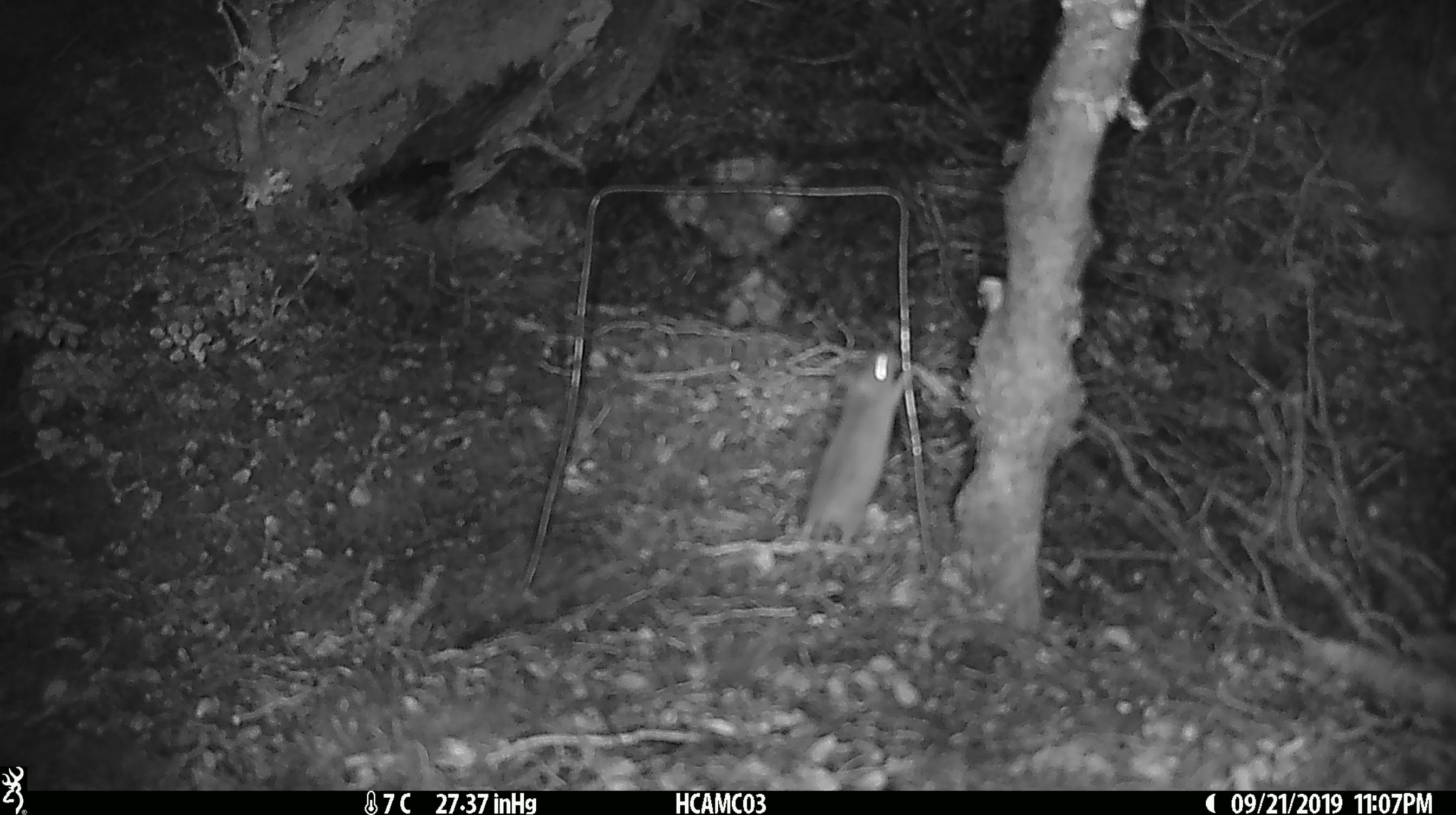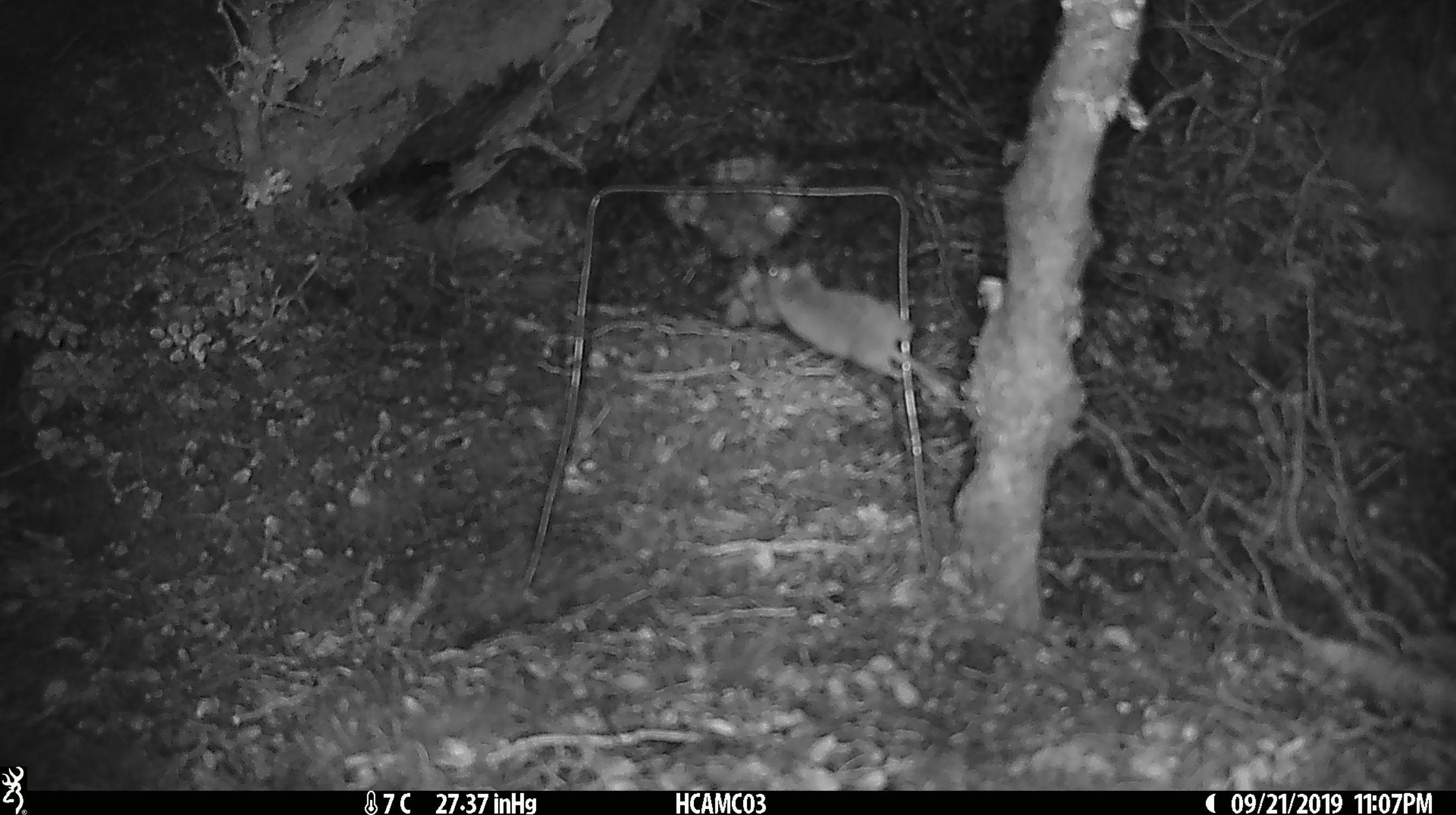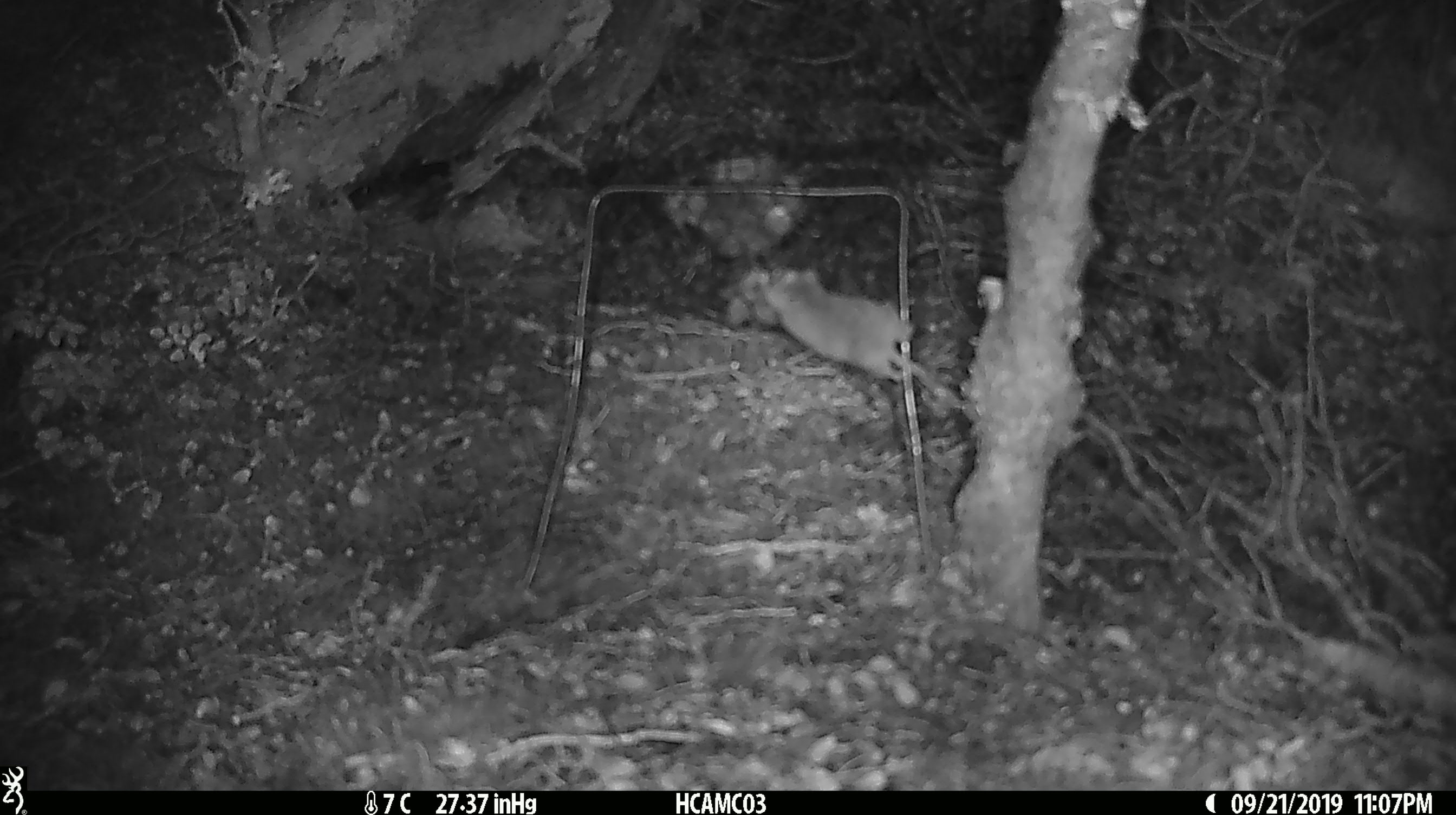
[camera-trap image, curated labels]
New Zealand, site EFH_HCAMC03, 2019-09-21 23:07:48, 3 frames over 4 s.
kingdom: Animalia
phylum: Chordata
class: Mammalia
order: Rodentia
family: Muridae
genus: Mus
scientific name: Mus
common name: mouse